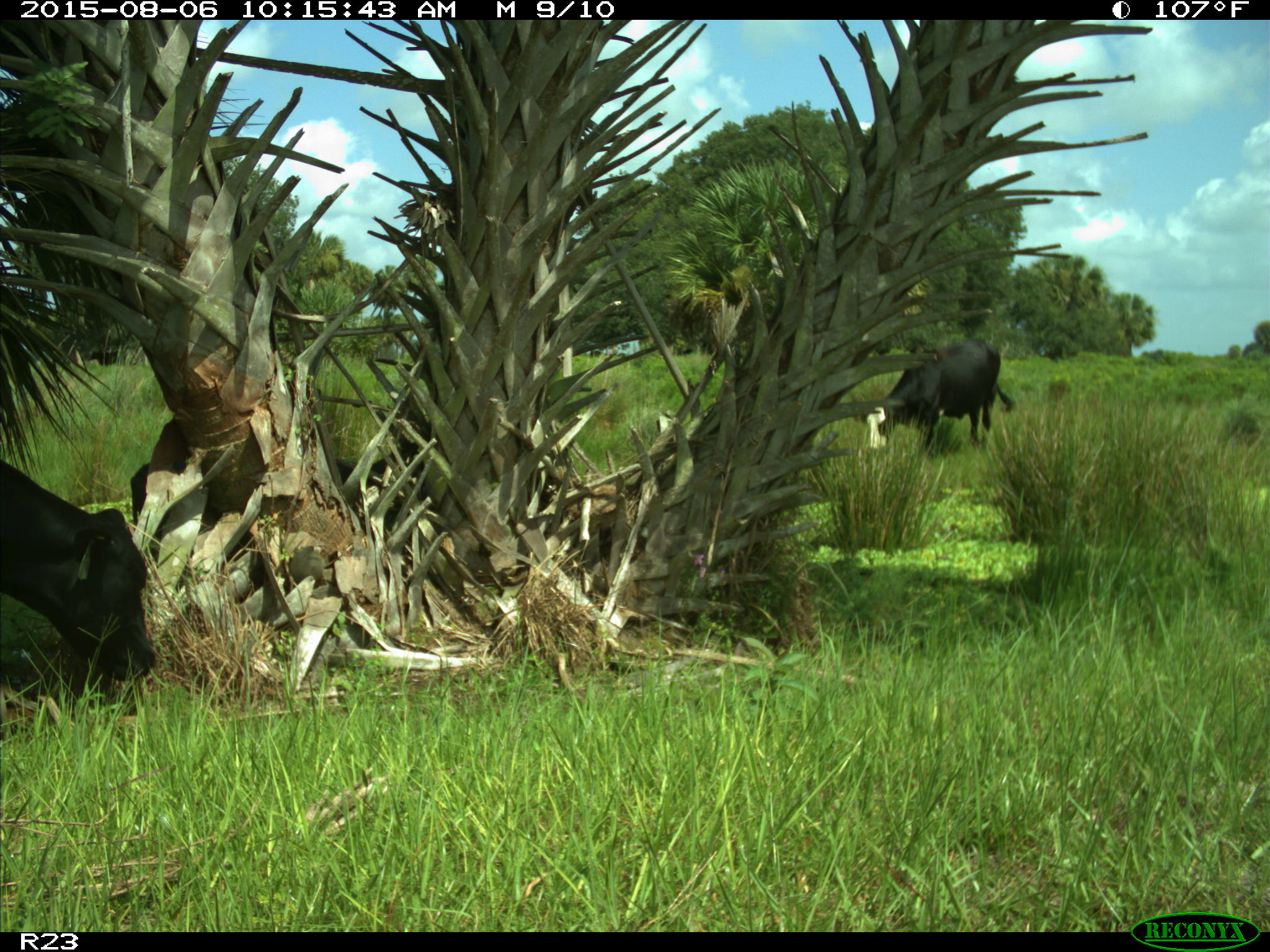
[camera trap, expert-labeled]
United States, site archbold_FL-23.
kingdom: Animalia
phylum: Chordata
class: Mammalia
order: Artiodactyla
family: Bovidae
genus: Bos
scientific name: Bos taurus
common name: domestic cow